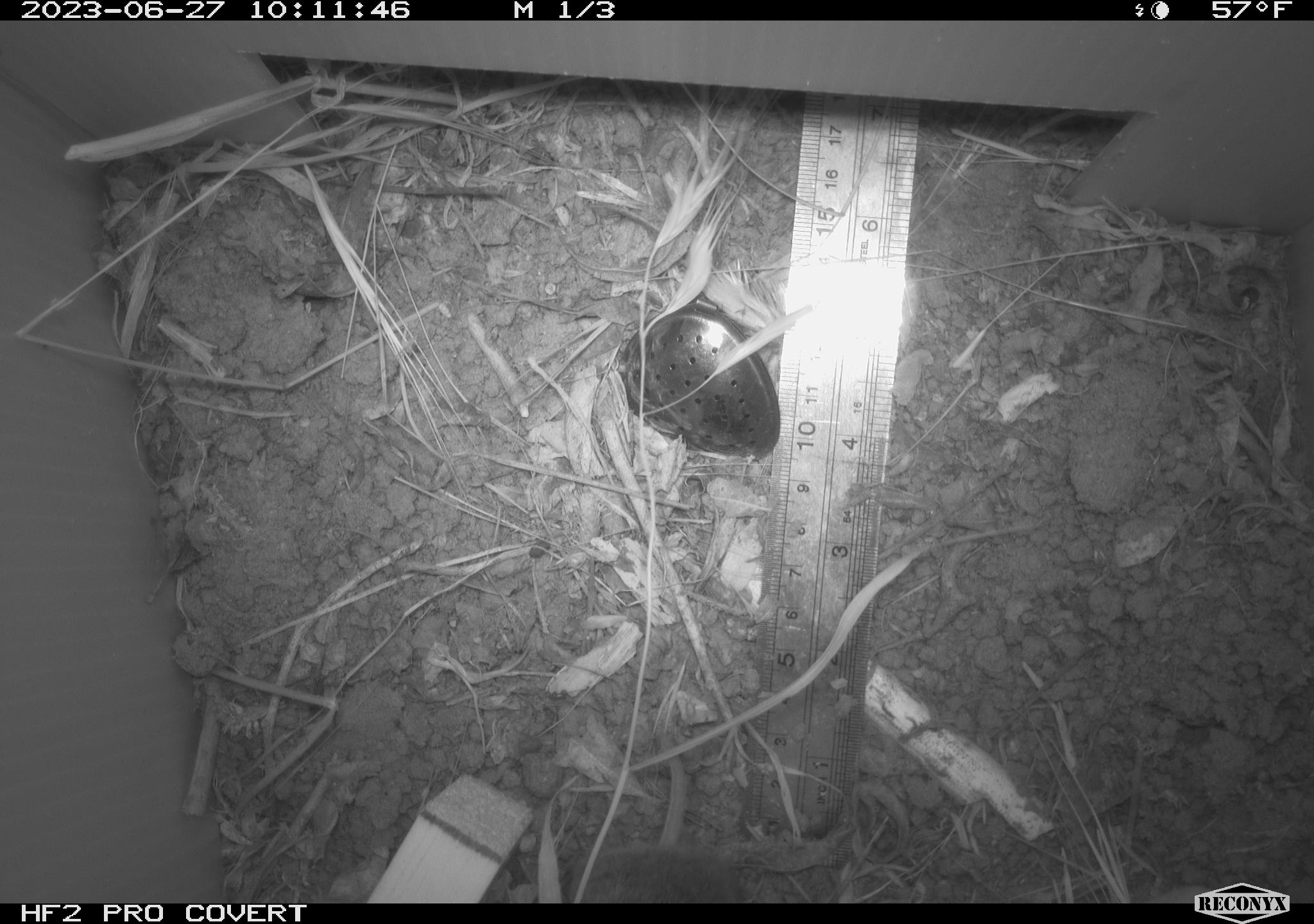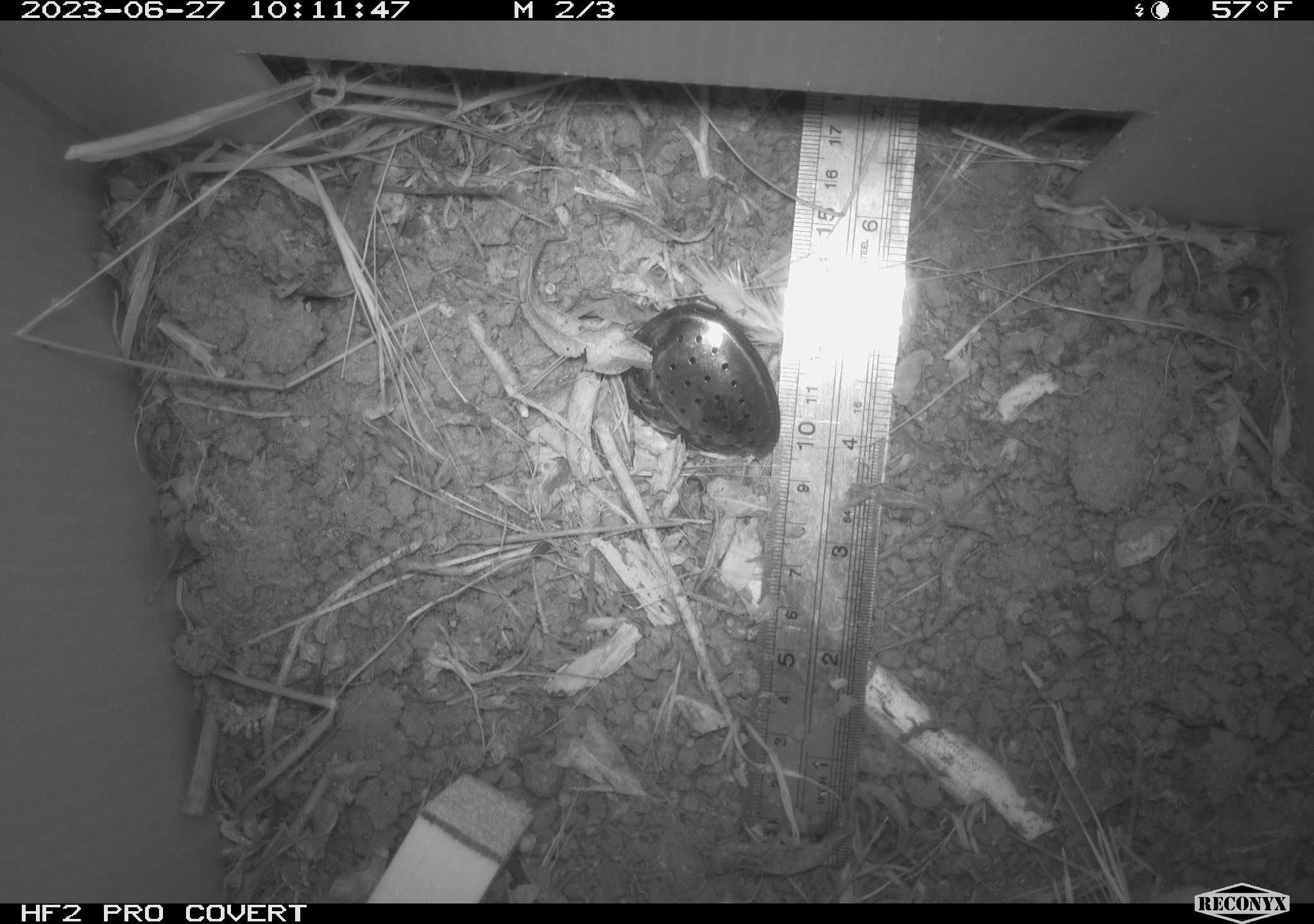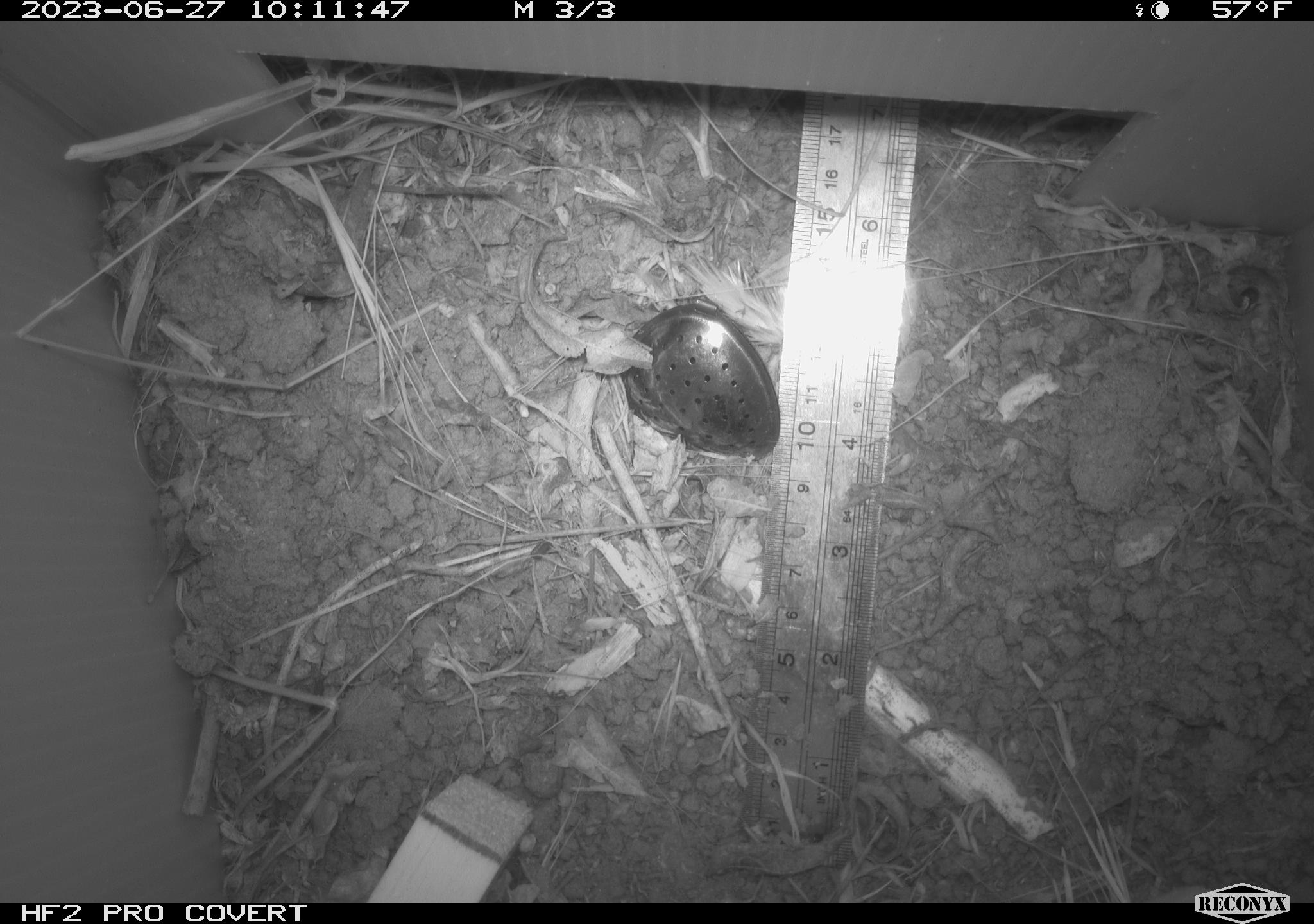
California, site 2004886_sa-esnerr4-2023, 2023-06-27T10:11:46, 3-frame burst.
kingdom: Animalia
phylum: Chordata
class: Mammalia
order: Rodentia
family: Cricetidae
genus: Microtus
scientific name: Microtus californicus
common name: california vole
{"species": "california vole (Microtus californicus)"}